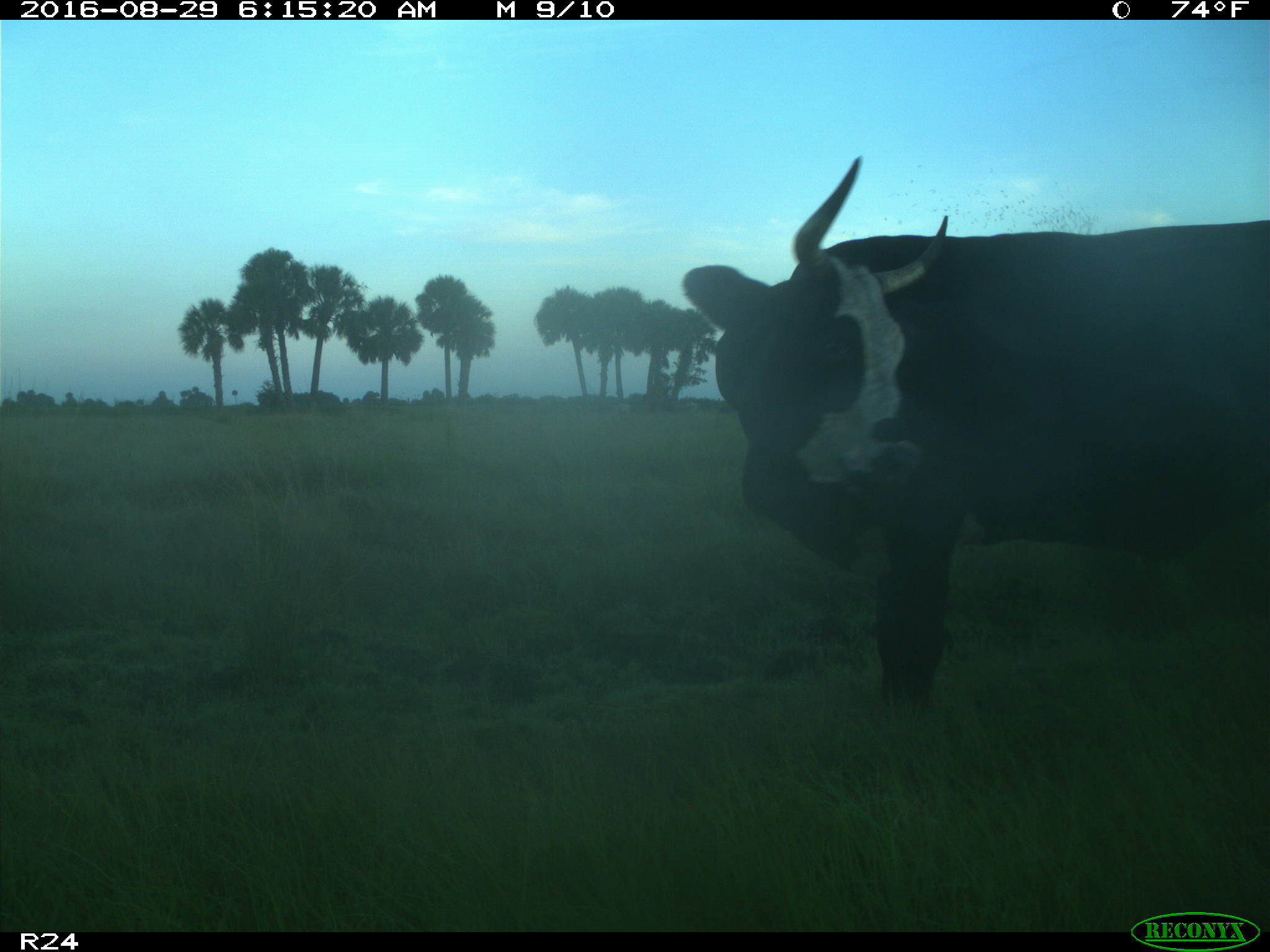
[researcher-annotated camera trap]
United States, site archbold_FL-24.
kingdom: Animalia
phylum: Chordata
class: Mammalia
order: Artiodactyla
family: Bovidae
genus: Bos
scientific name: Bos taurus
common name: domestic cow